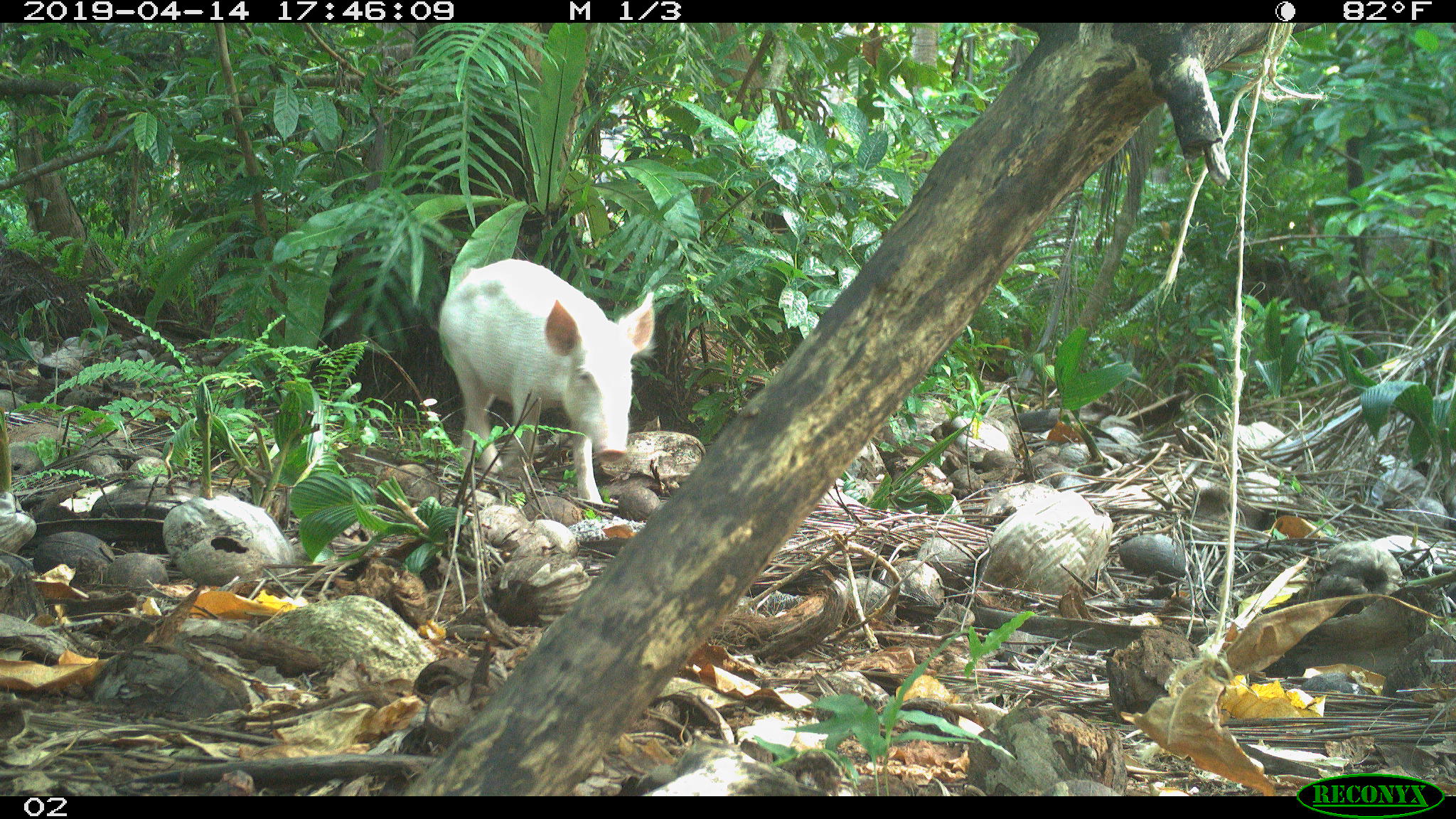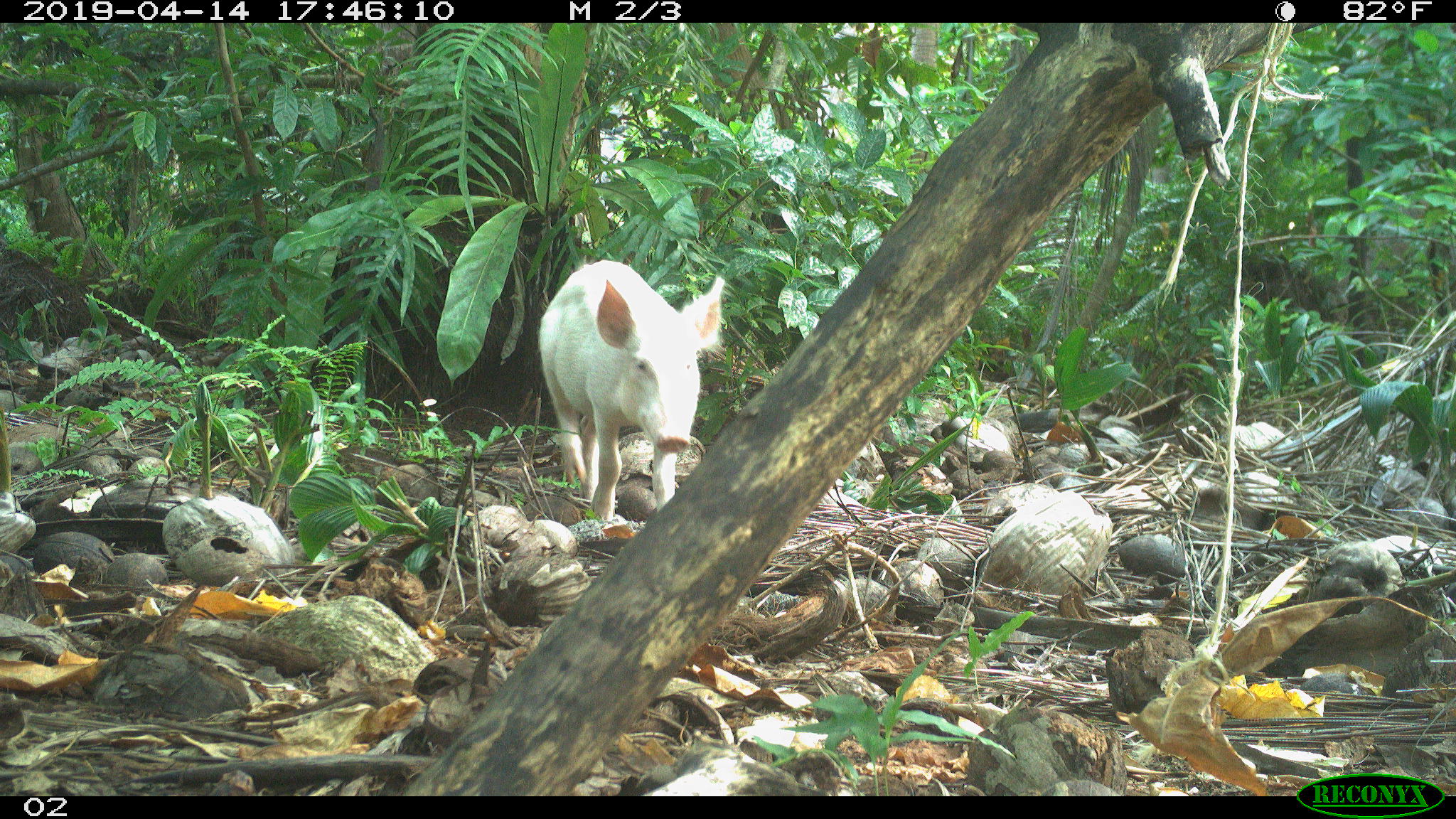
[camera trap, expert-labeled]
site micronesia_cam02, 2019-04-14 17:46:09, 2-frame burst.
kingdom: Animalia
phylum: Chordata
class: Mammalia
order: Artiodactyla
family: Suidae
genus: Sus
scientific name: Sus scrofa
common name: pig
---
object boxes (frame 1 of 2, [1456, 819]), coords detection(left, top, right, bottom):
pig: detection(435, 255, 654, 511)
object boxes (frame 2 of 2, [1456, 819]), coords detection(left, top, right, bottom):
pig: detection(532, 261, 723, 537)